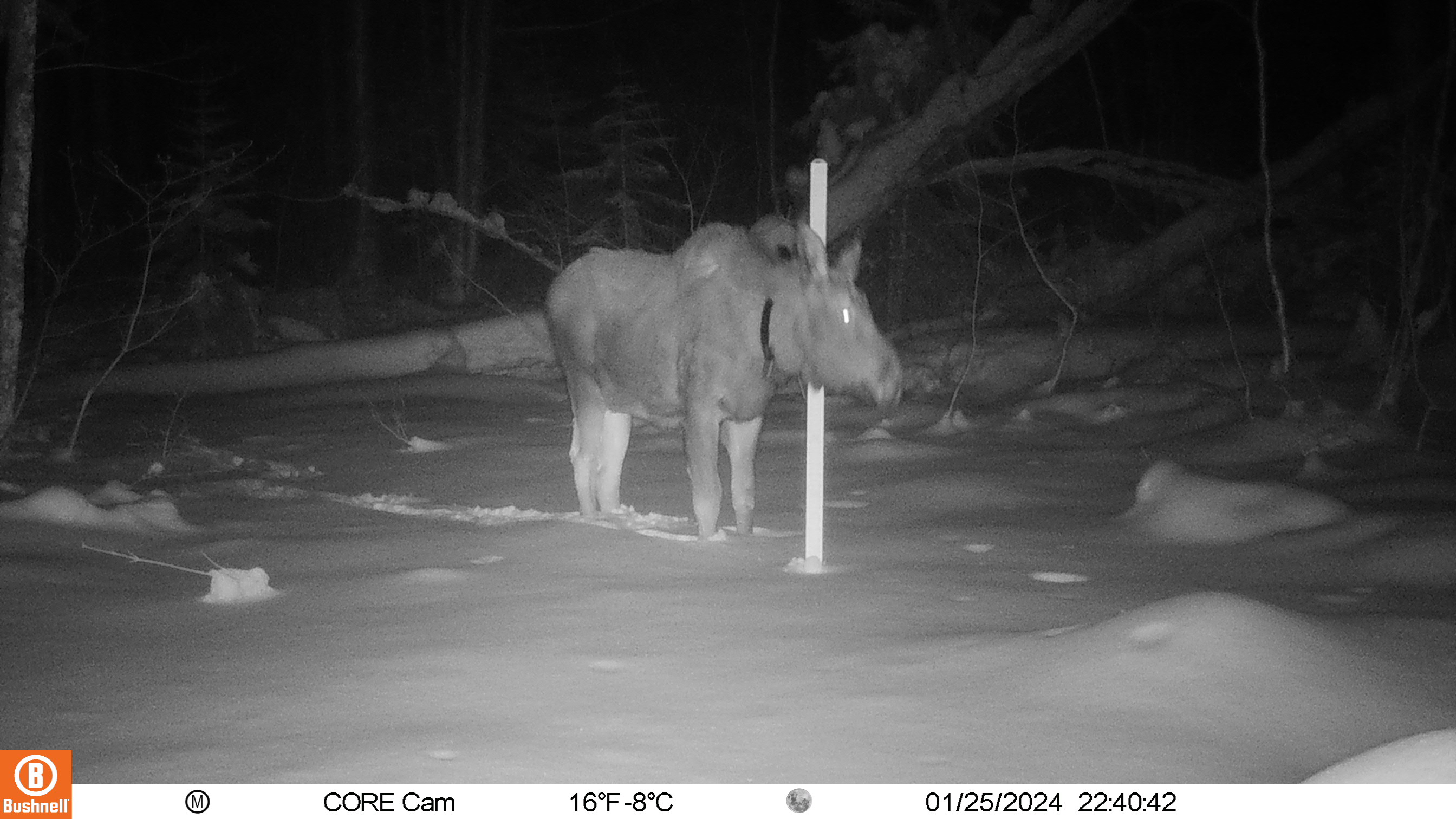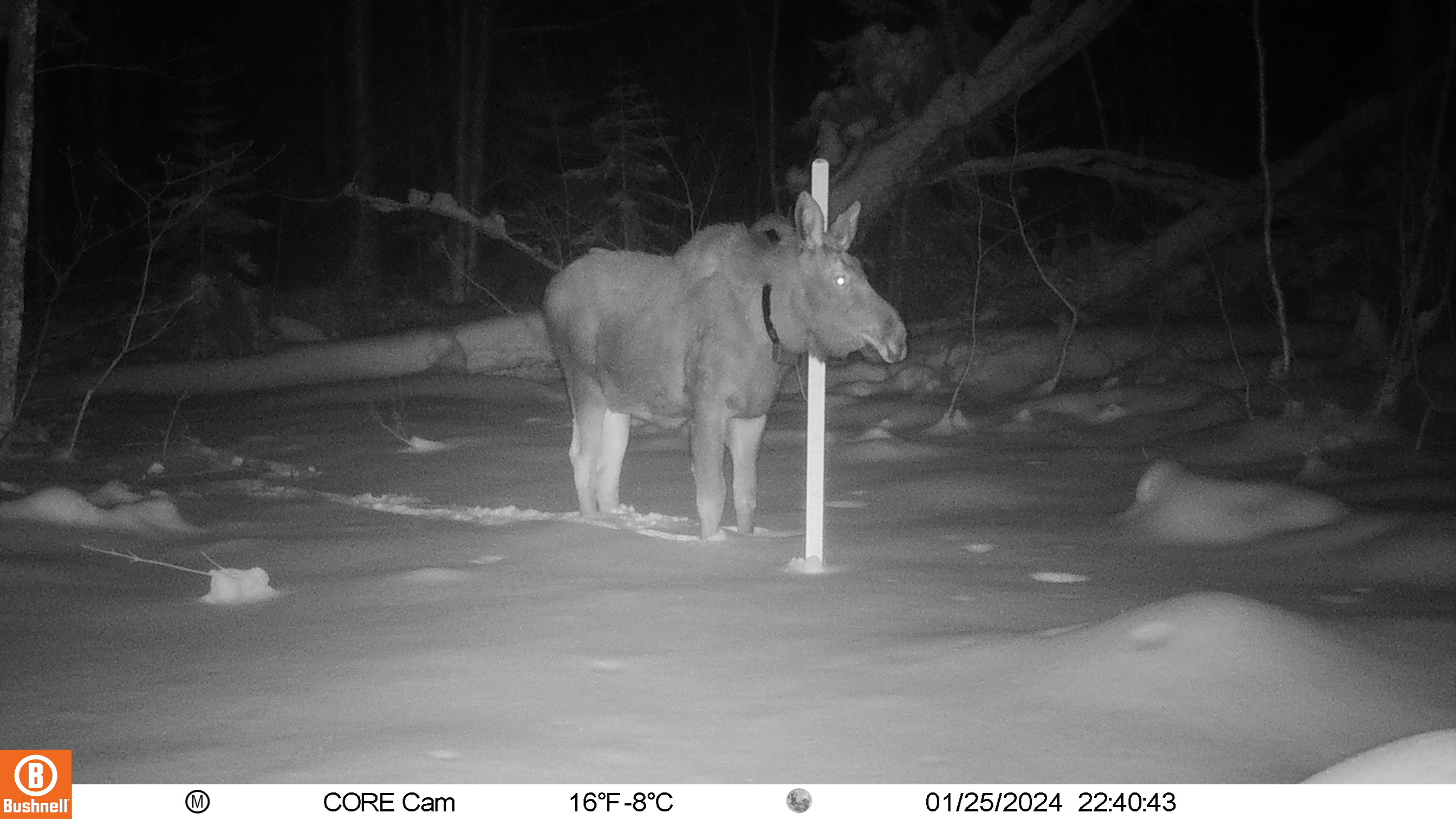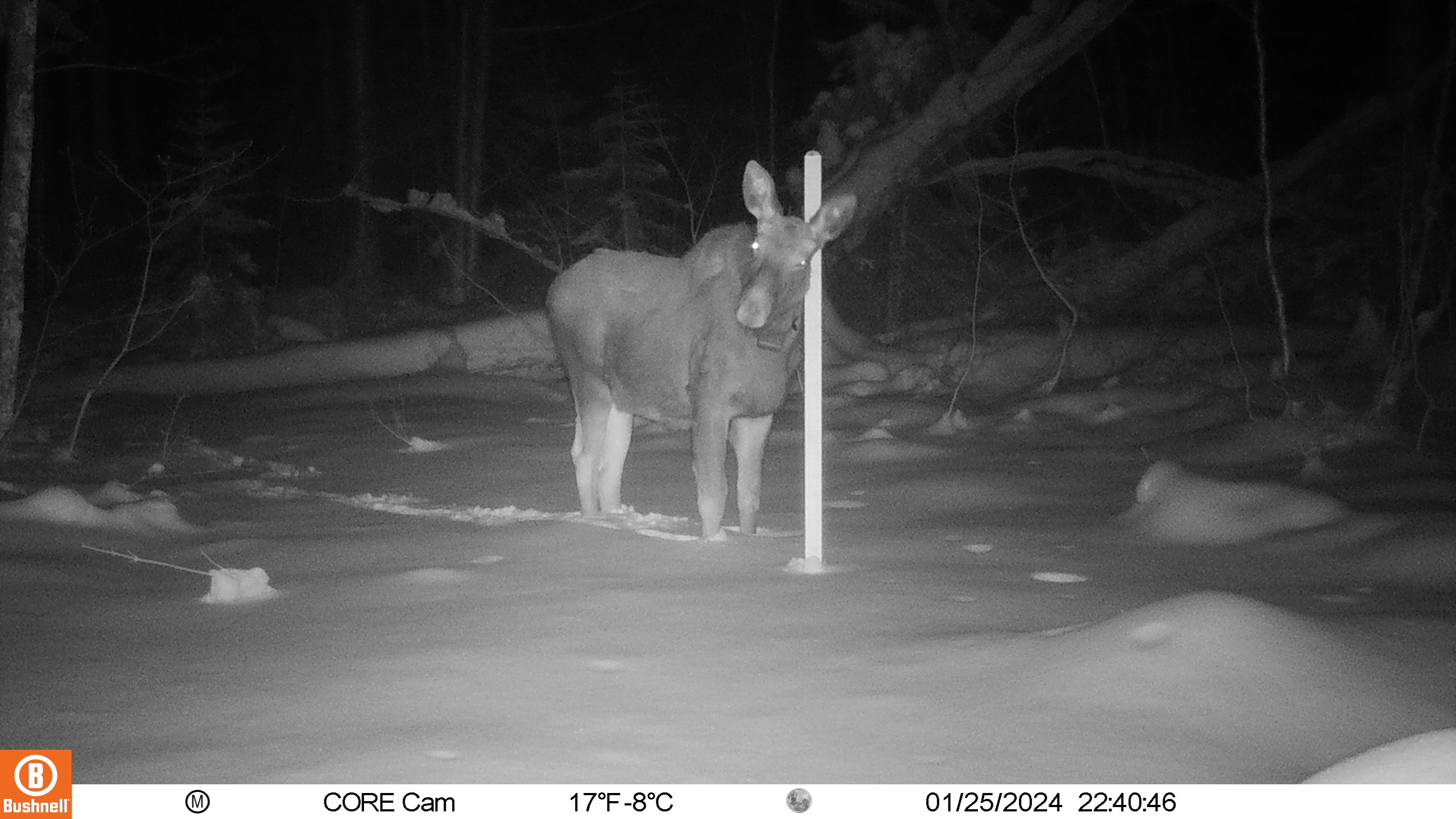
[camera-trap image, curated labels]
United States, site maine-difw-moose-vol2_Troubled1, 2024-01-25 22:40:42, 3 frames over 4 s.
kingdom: Animalia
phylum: Chordata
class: Mammalia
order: Artiodactyla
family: Cervidae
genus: Alces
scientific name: Alces alces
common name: moose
Moose (Alces alces).